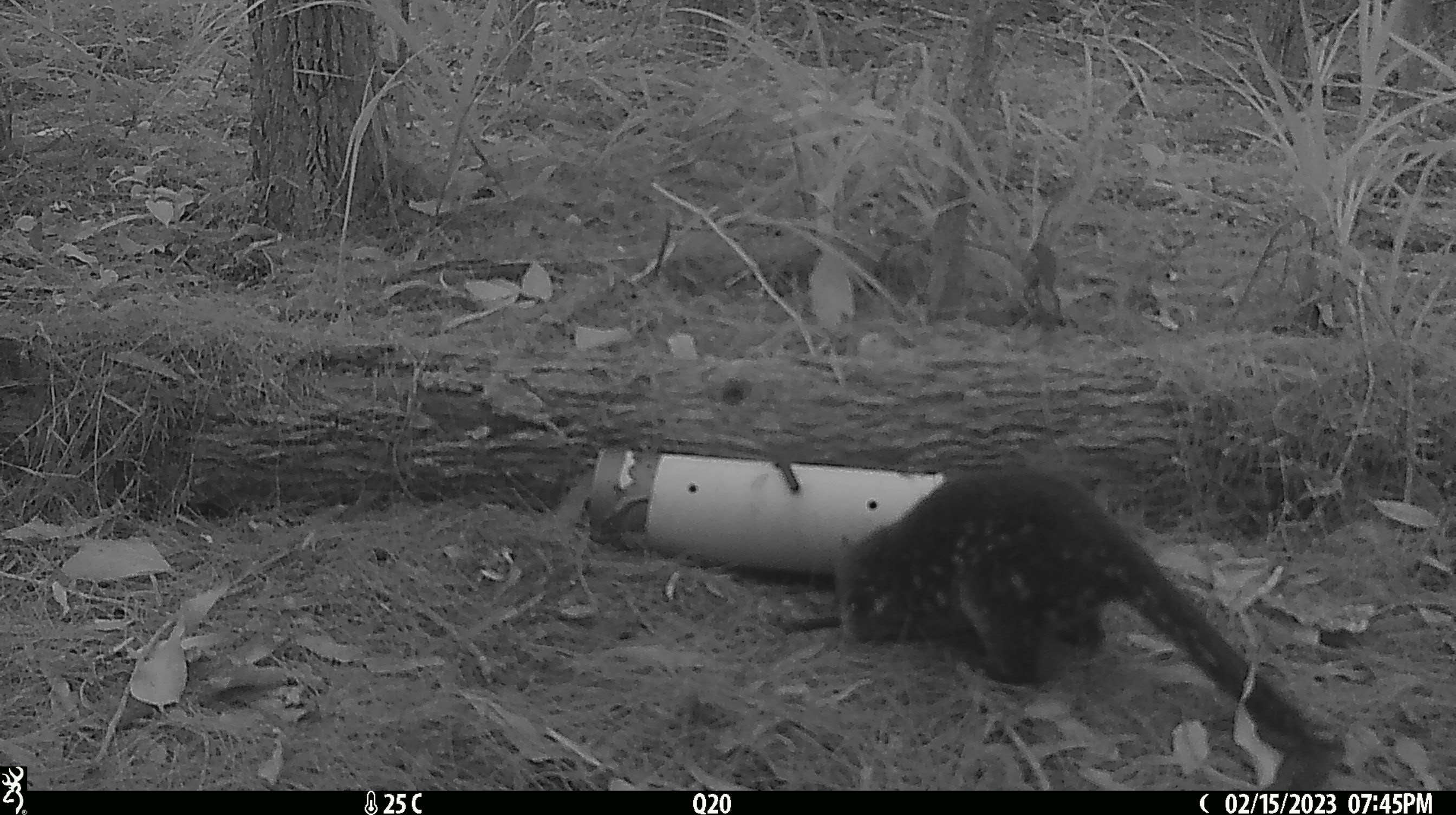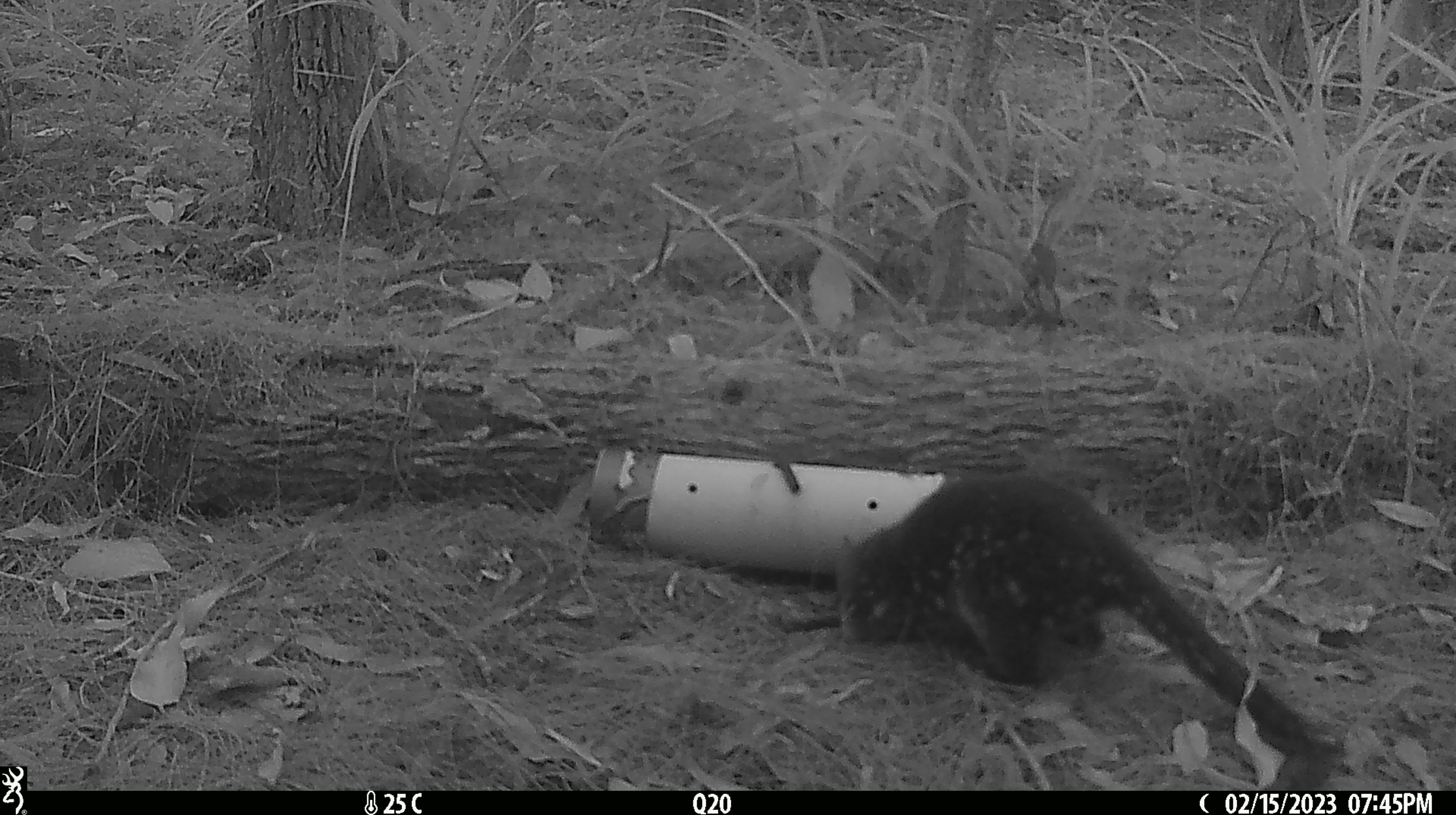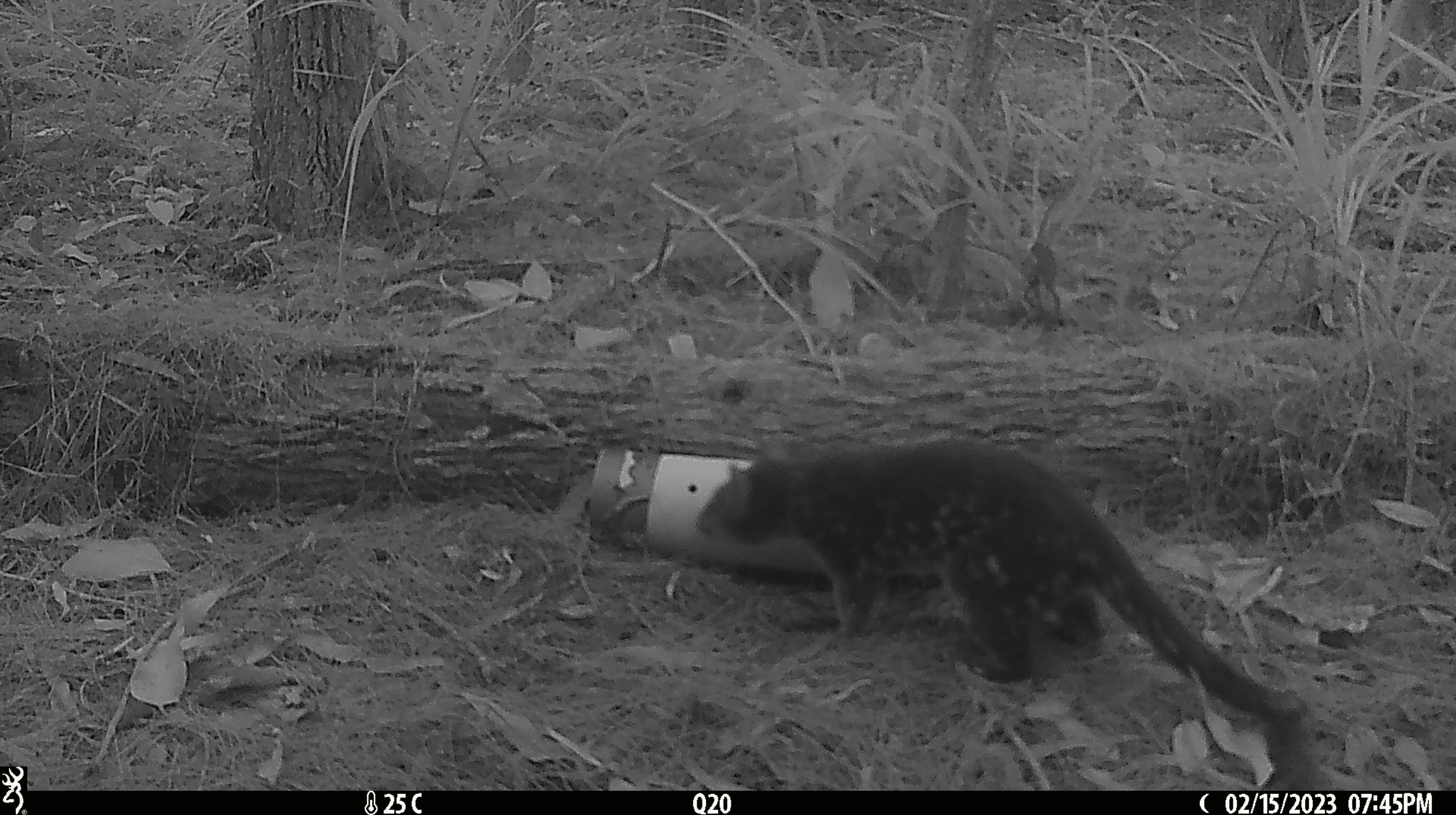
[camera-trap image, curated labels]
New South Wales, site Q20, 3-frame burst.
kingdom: Animalia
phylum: Chordata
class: Mammalia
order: Dasyuromorphia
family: Dasyuridae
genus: Dasyurus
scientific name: Dasyurus maculatus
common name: spotted-tailed quoll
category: quoll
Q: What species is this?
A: Quoll (spotted-tailed quoll) (Dasyurus maculatus).